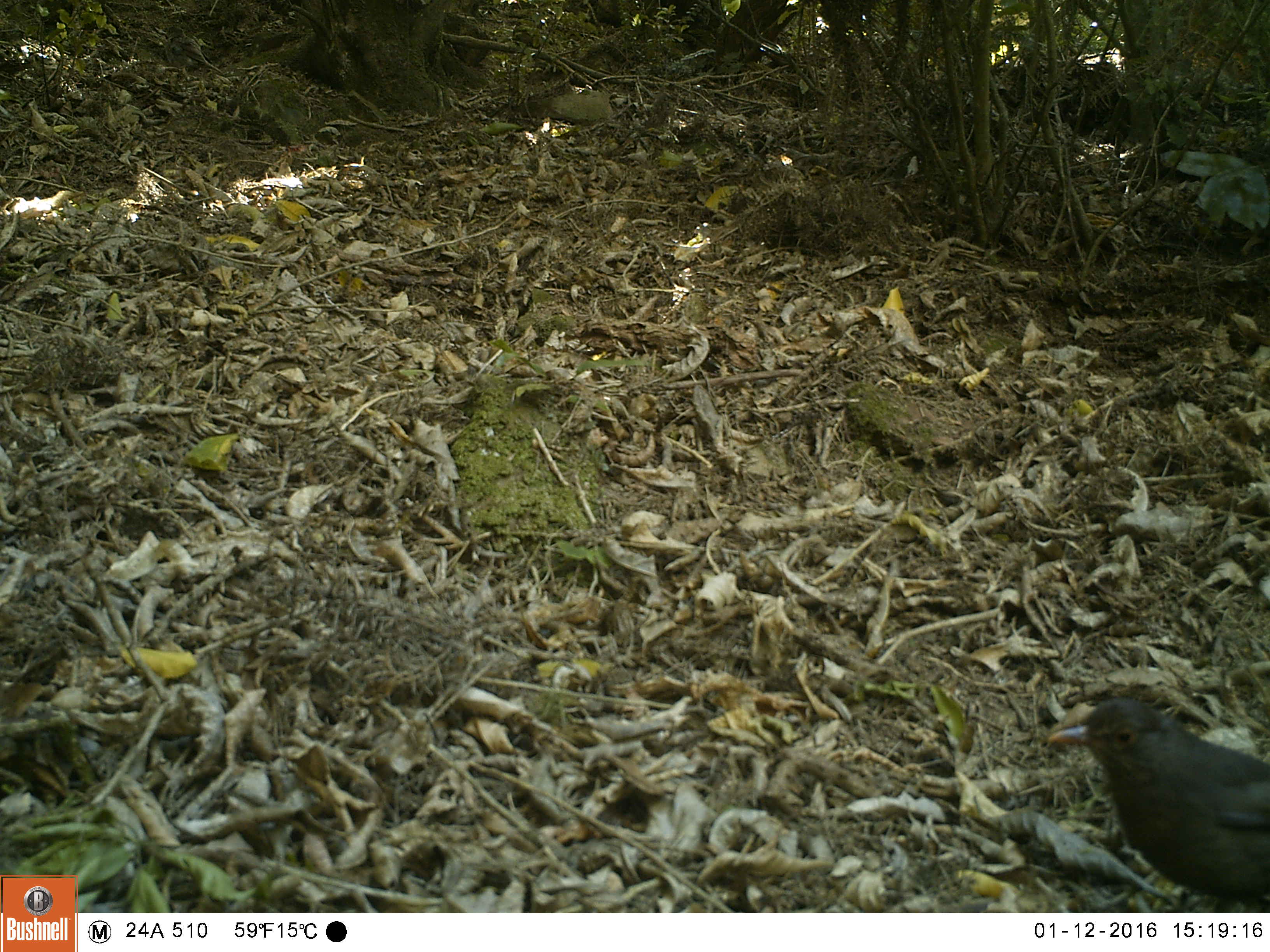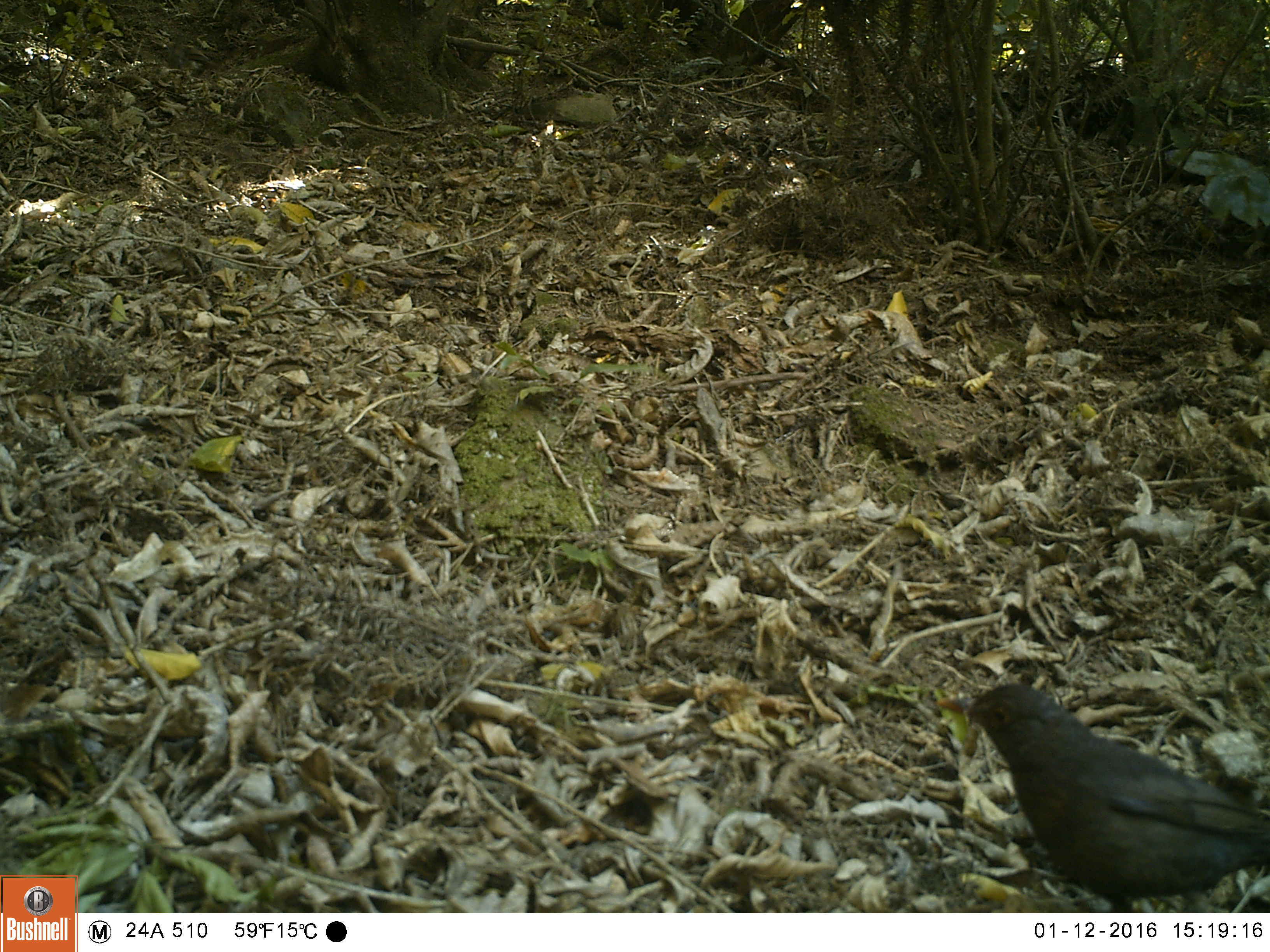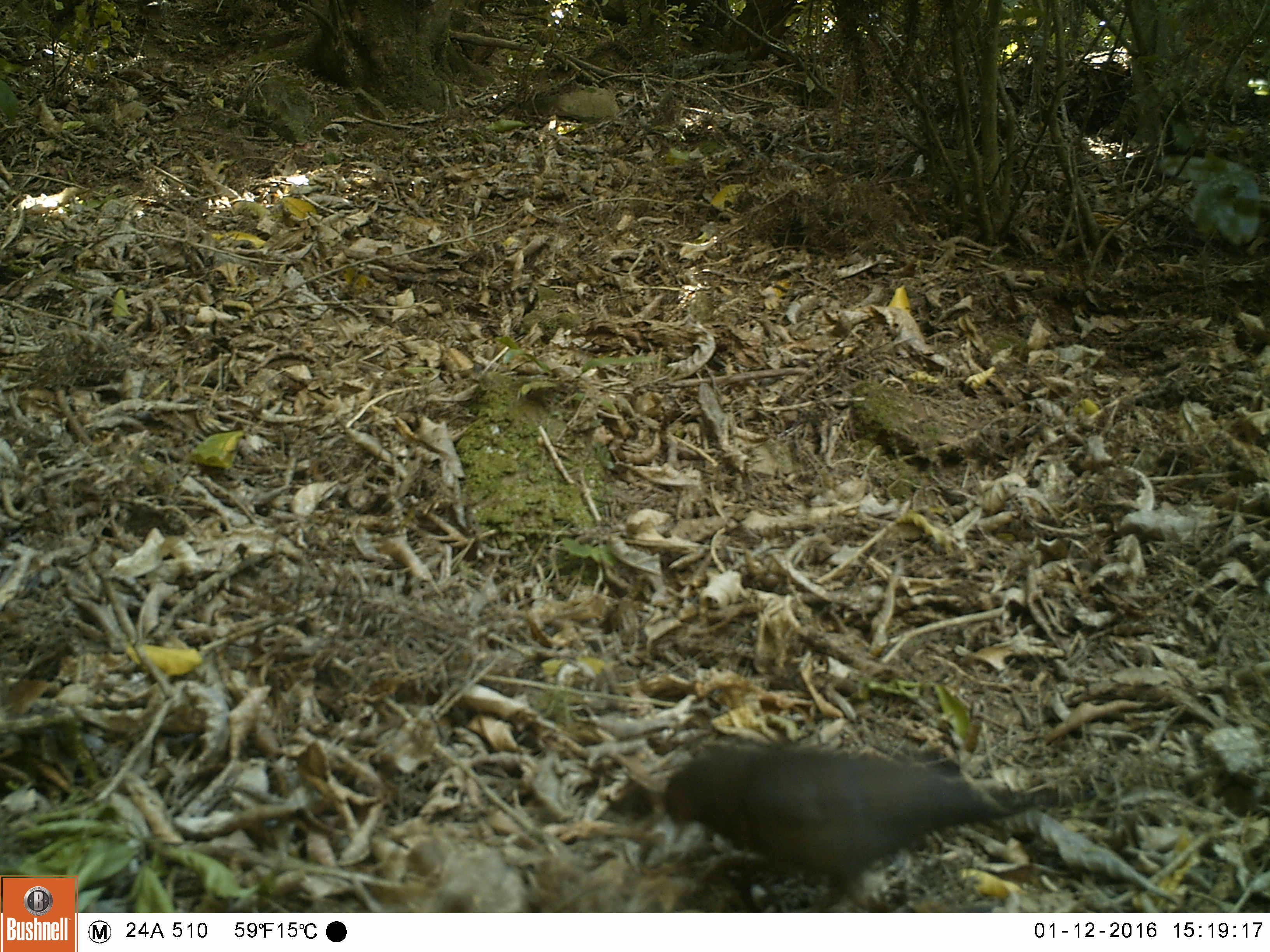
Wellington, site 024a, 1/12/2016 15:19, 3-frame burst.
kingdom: Animalia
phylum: Chordata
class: Aves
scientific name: Aves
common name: bird